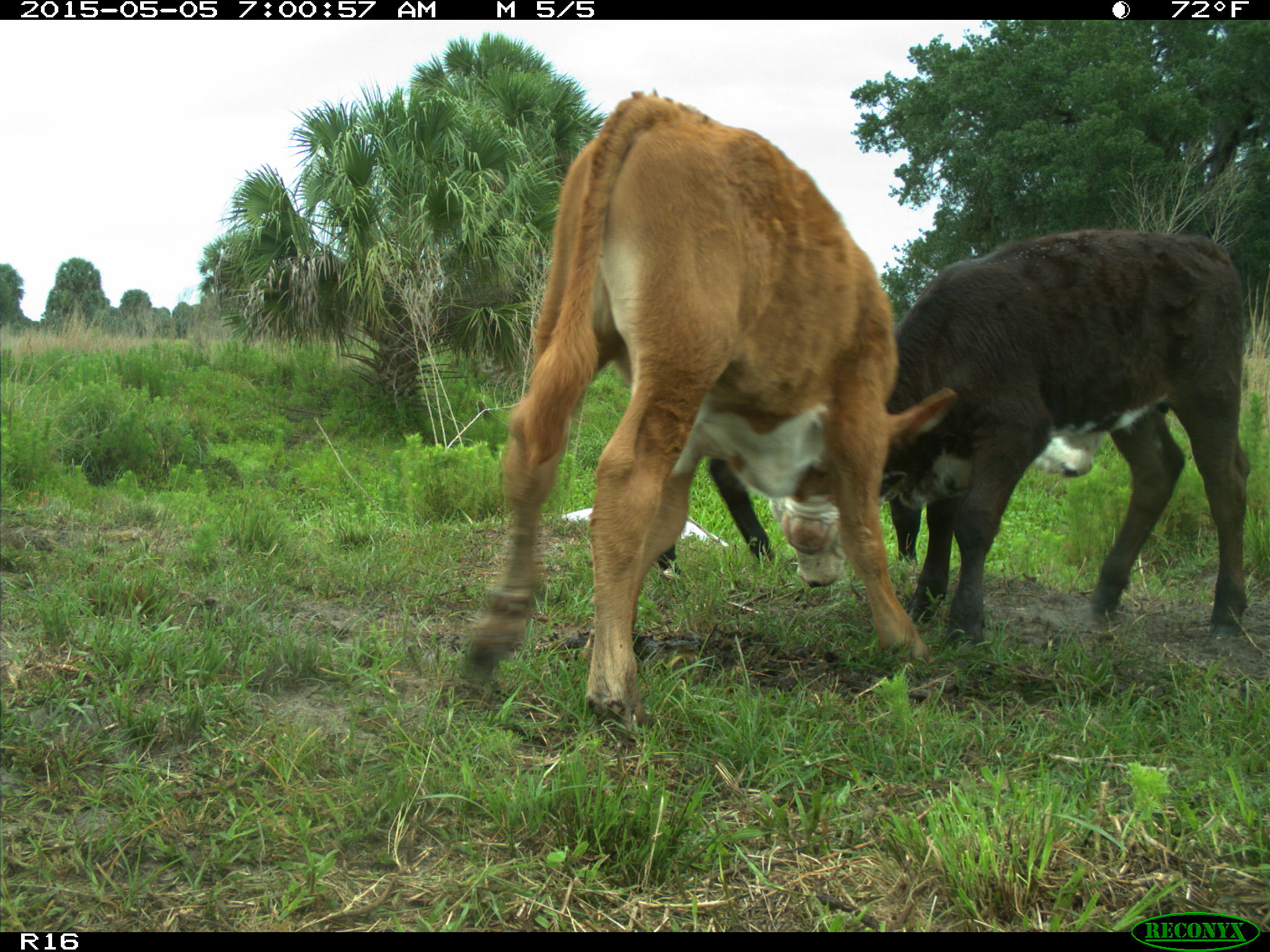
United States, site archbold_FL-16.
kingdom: Animalia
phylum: Chordata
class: Mammalia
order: Artiodactyla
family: Bovidae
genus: Bos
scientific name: Bos taurus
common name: domestic cow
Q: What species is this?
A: Bos taurus (domestic cow).